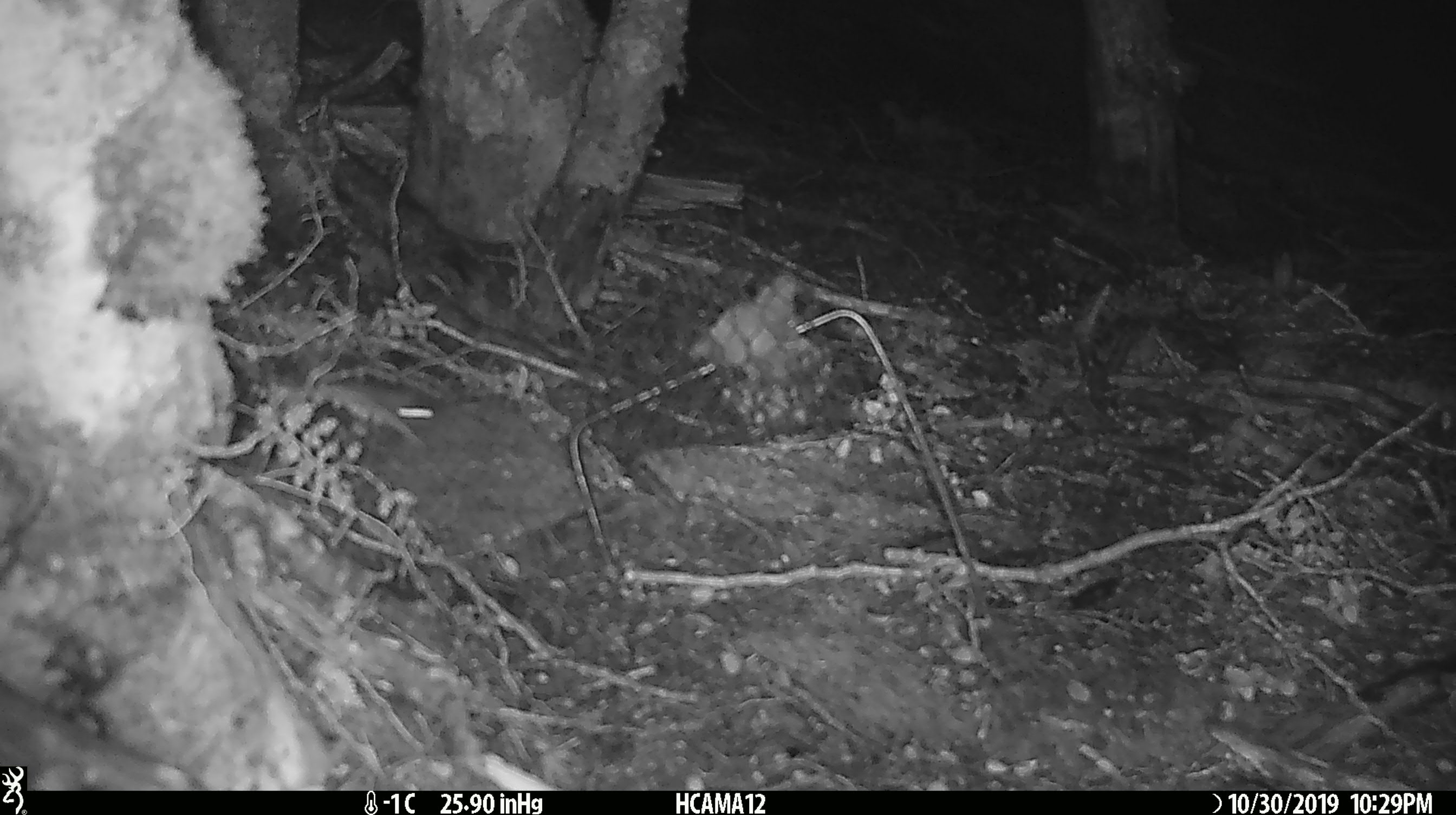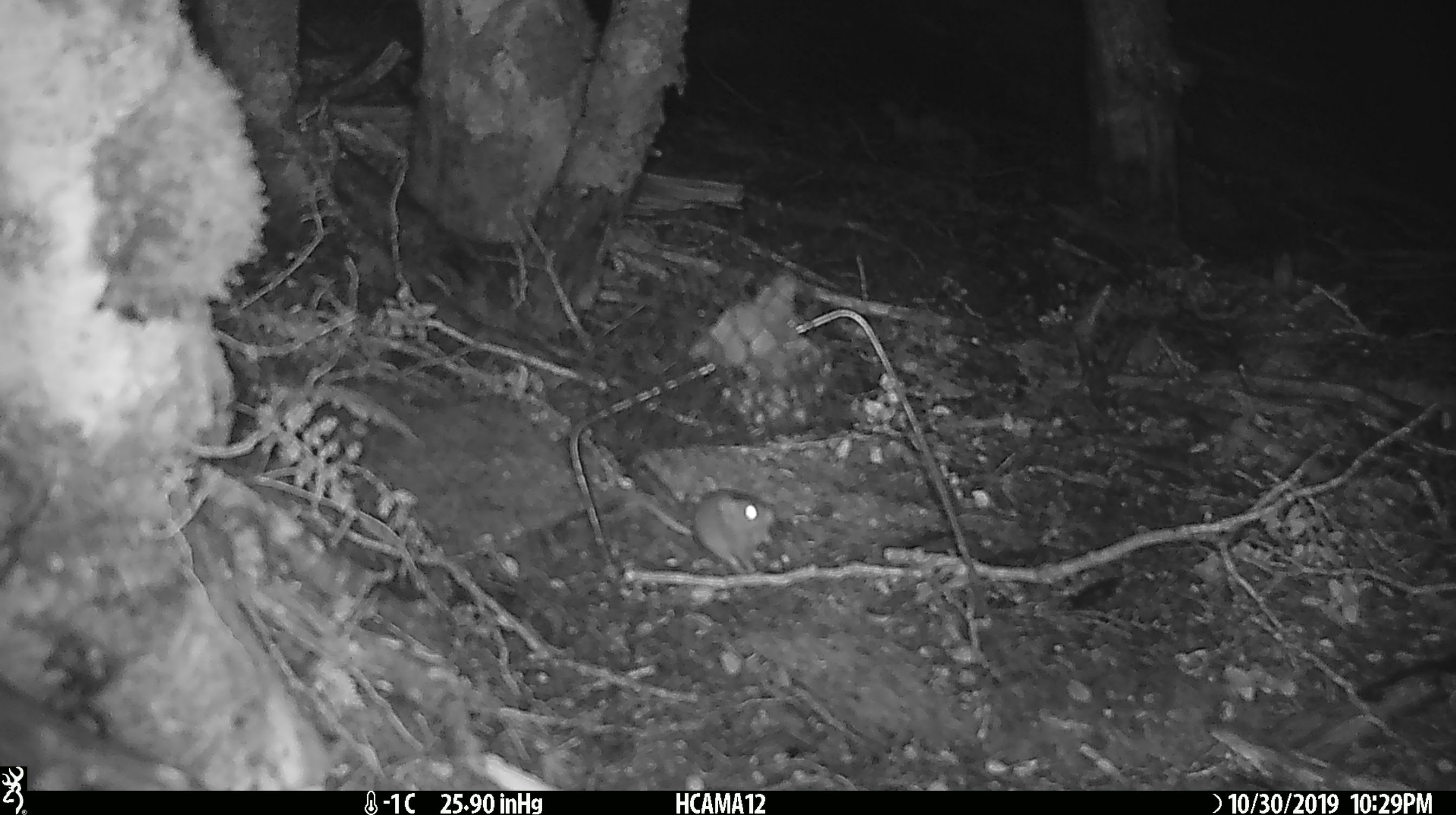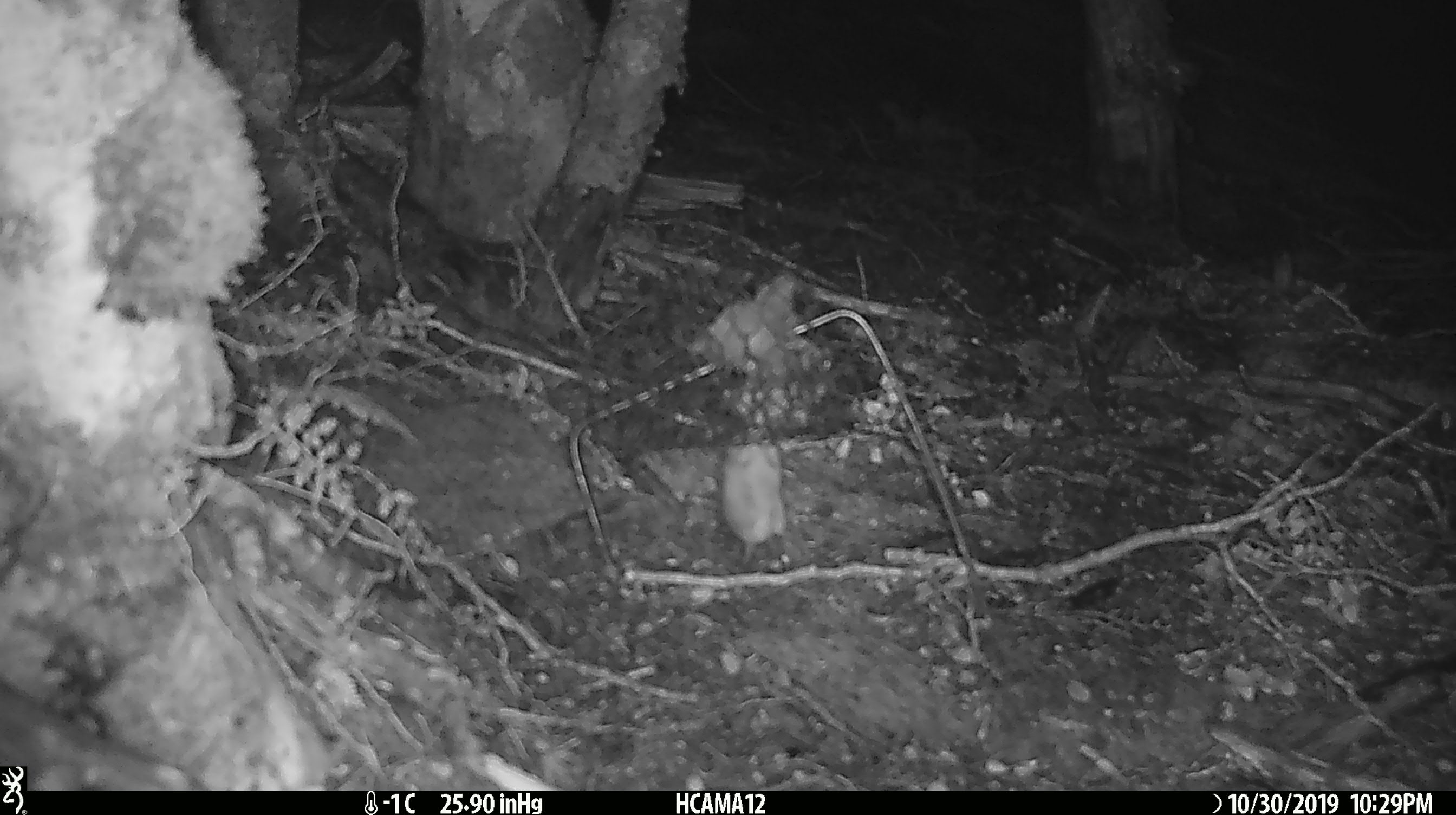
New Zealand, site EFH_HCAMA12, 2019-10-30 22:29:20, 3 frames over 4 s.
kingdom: Animalia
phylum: Chordata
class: Mammalia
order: Rodentia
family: Muridae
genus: Mus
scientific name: Mus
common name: mouse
Mouse (Mus).